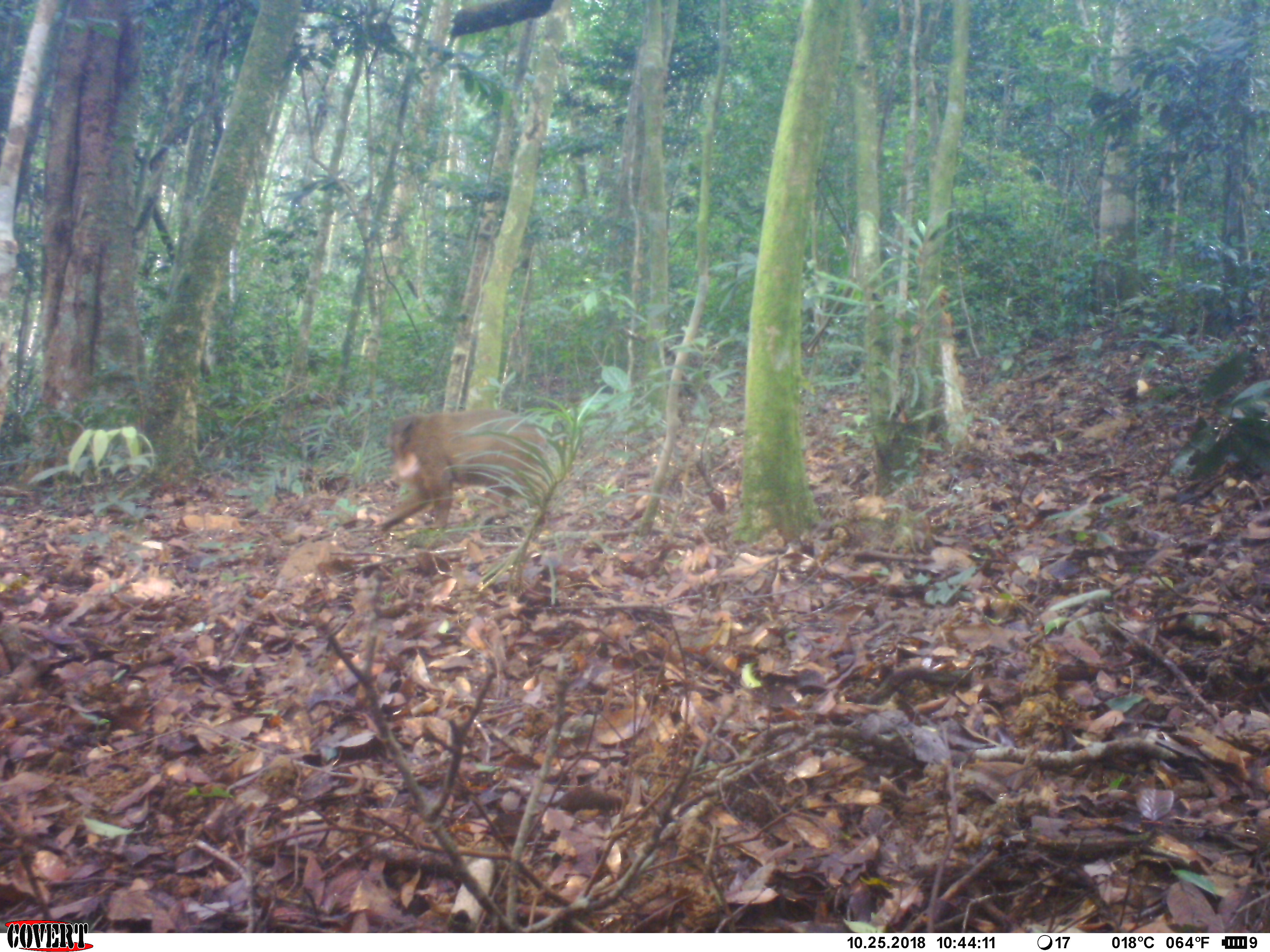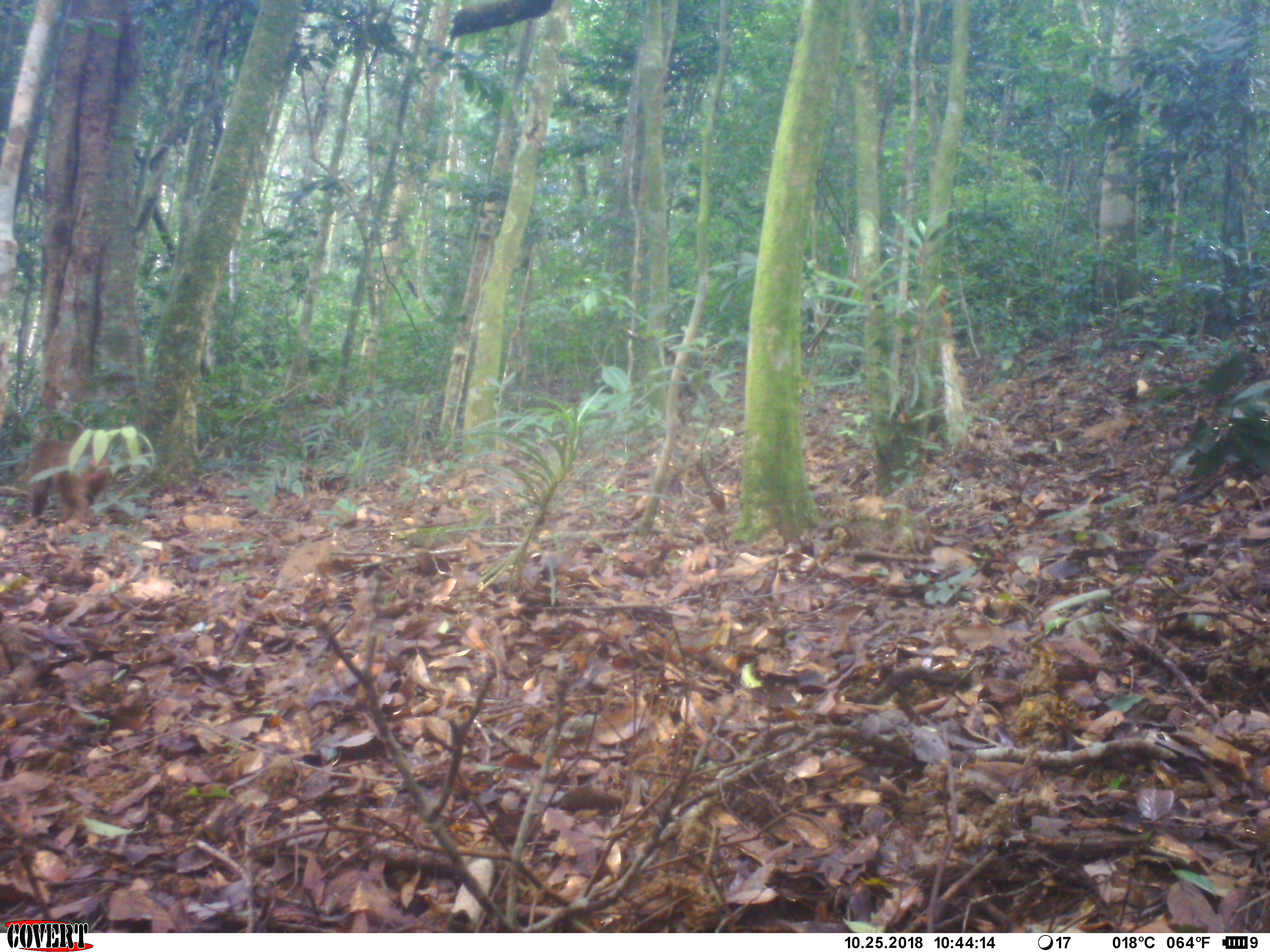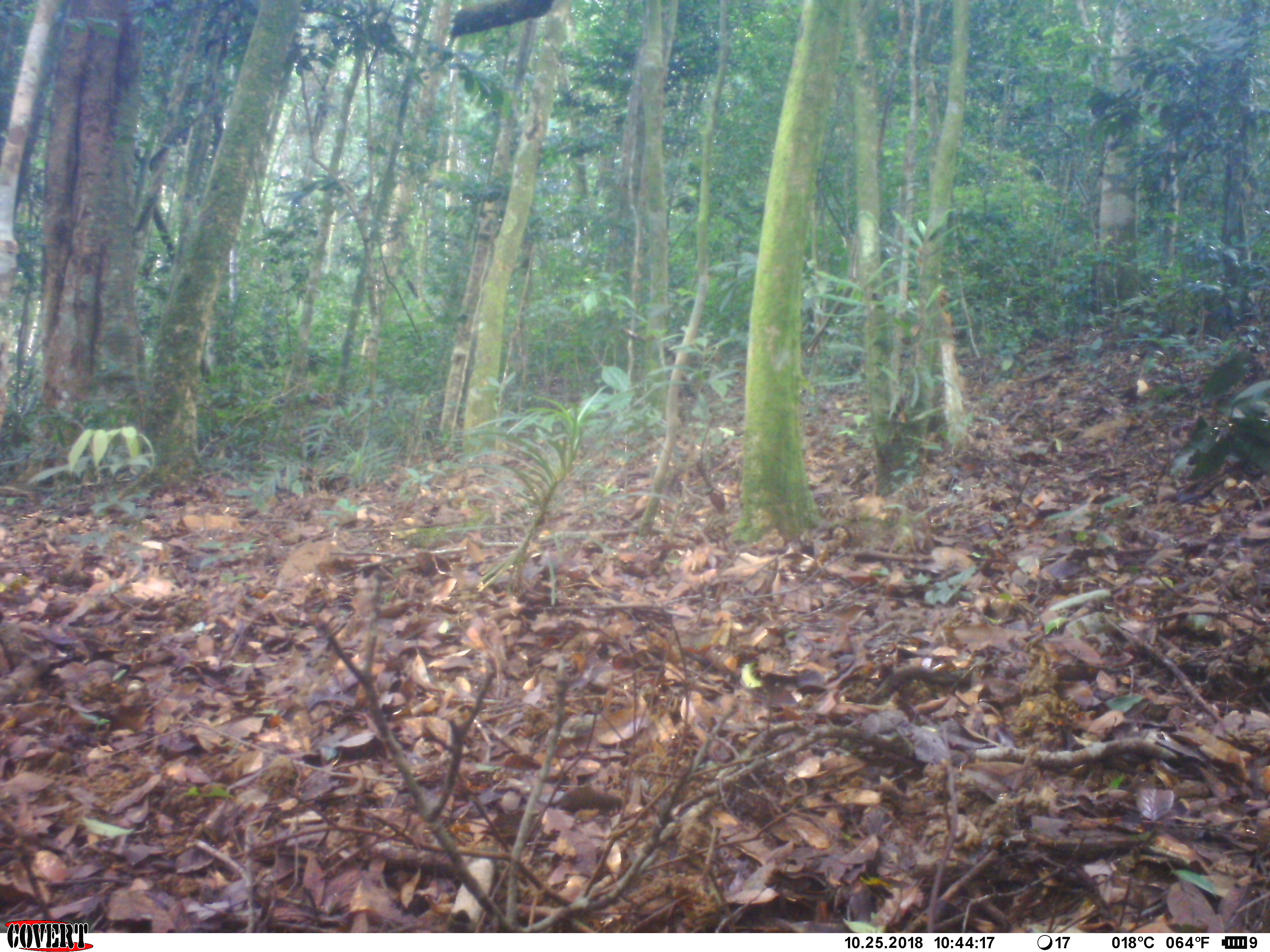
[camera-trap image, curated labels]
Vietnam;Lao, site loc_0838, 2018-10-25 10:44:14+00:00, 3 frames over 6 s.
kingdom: Animalia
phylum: Chordata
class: Mammalia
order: Primates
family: Cercopithecidae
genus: Macaca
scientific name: Macaca arctoides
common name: stump-tailed macaque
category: stump tailed macaque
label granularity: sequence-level